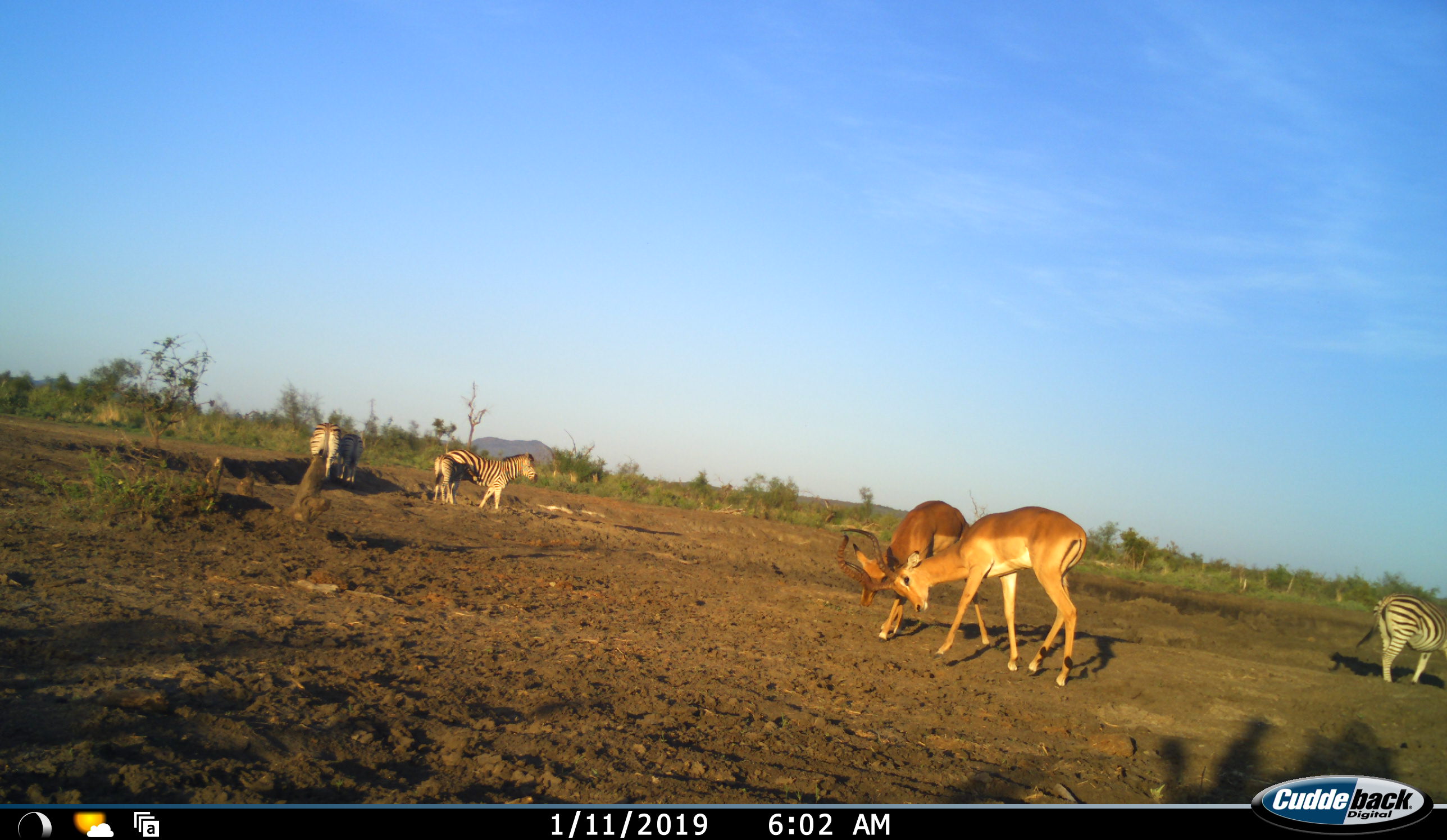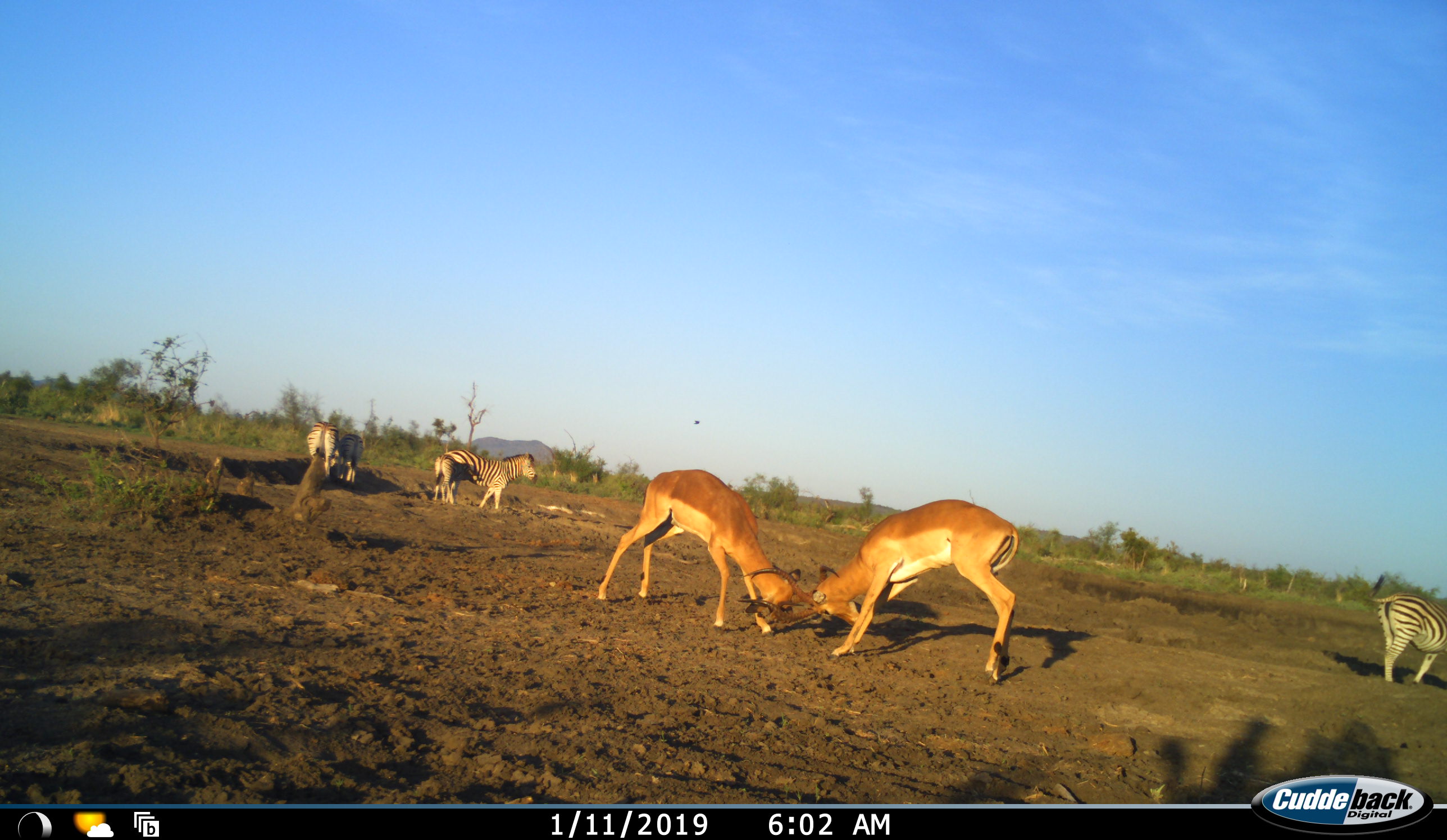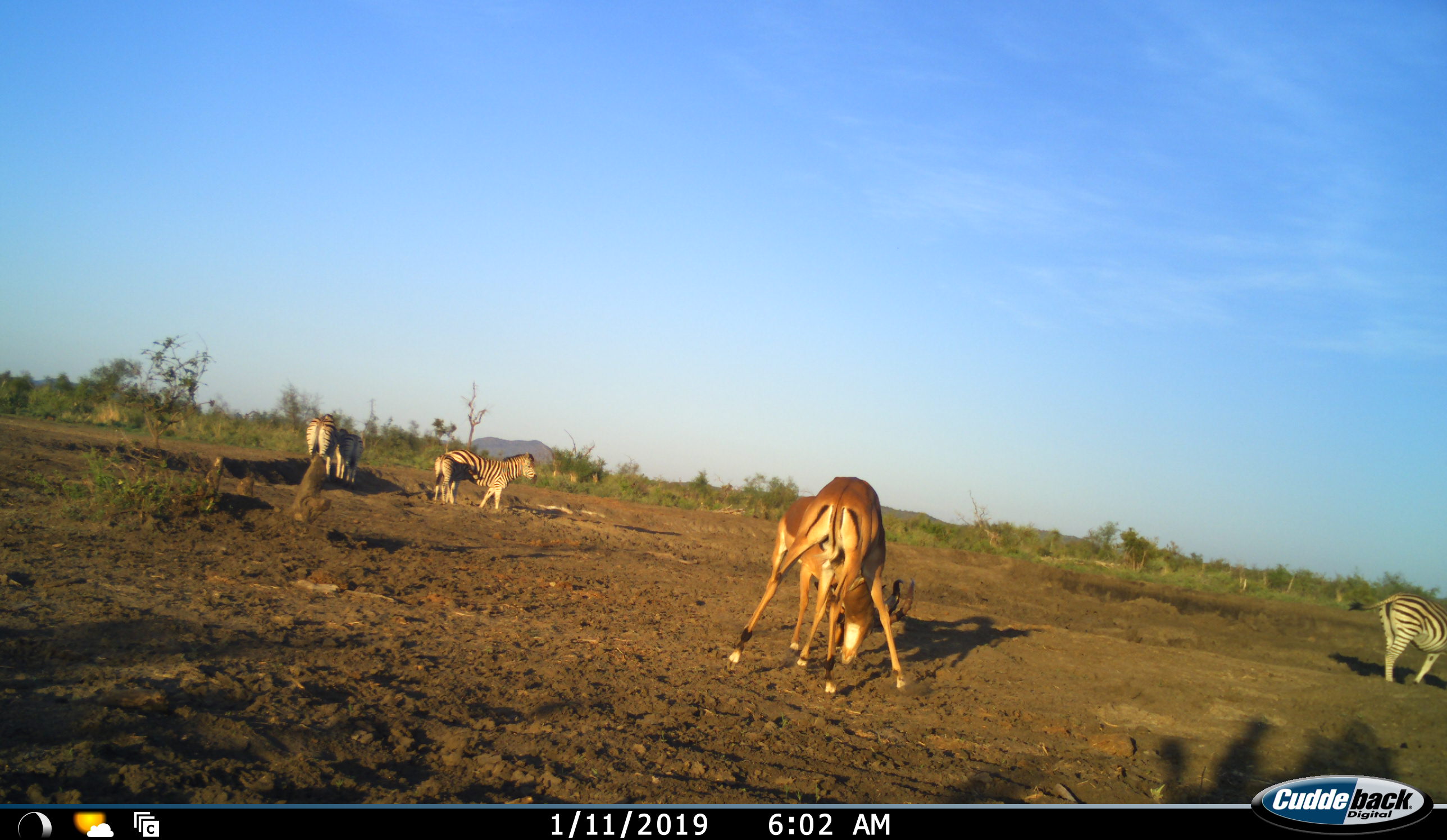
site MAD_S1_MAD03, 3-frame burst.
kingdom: Animalia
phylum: Chordata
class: Mammalia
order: Artiodactyla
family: Bovidae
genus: Aepyceros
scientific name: Aepyceros melampus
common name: impala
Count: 2.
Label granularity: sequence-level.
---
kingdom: Animalia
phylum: Chordata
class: Mammalia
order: Perissodactyla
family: Equidae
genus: Equus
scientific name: Equus quagga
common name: plains zebra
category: zebraplains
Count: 4.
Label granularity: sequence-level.